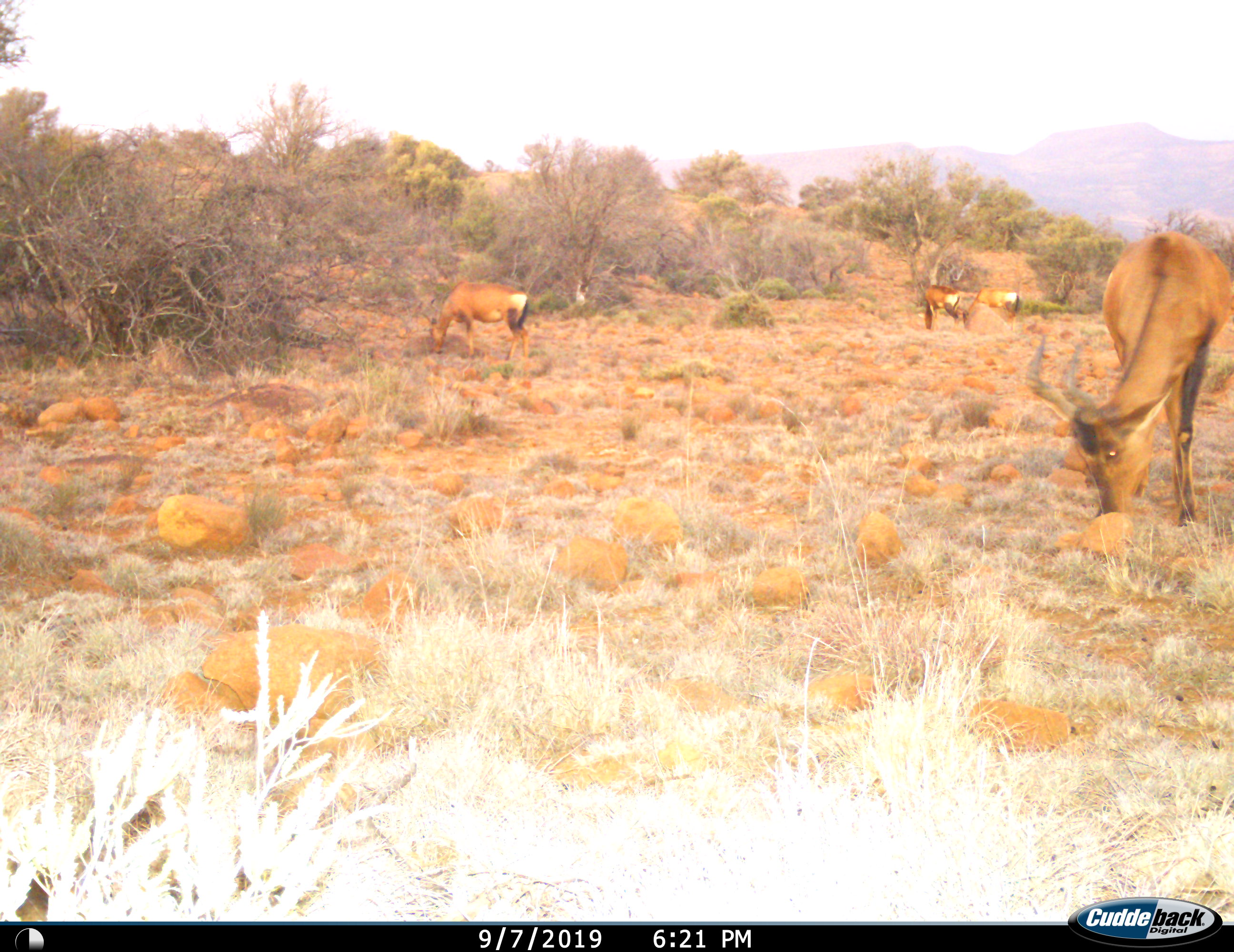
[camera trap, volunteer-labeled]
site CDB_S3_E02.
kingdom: Animalia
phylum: Chordata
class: Mammalia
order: Artiodactyla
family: Bovidae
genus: Alcelaphus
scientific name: Alcelaphus buselaphus caama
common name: red hartebeest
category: hartebeestred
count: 4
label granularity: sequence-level